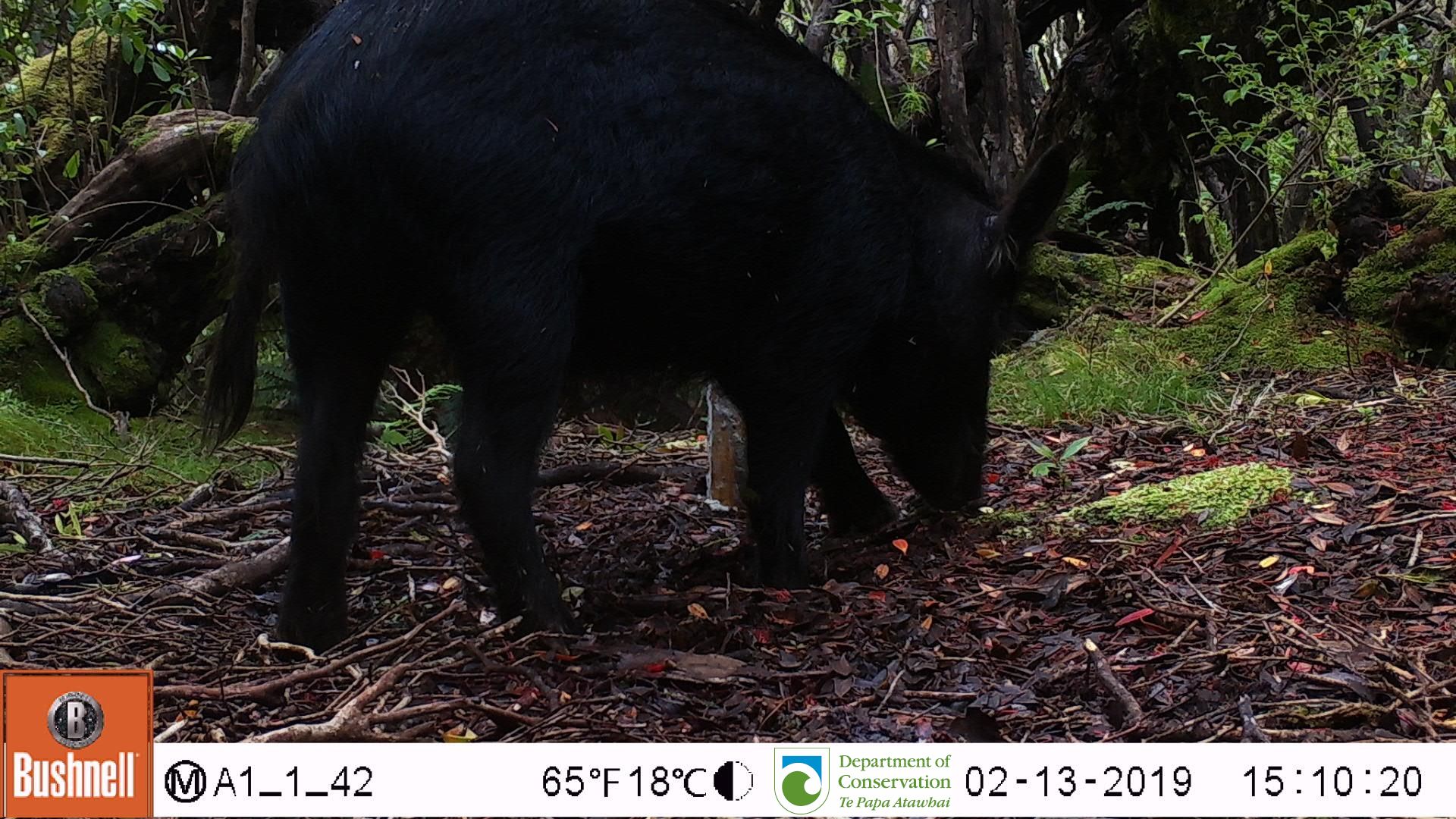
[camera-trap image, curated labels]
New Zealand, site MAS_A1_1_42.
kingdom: Animalia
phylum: Chordata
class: Mammalia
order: Artiodactyla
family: Suidae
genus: Sus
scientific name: Sus scrofa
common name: pig